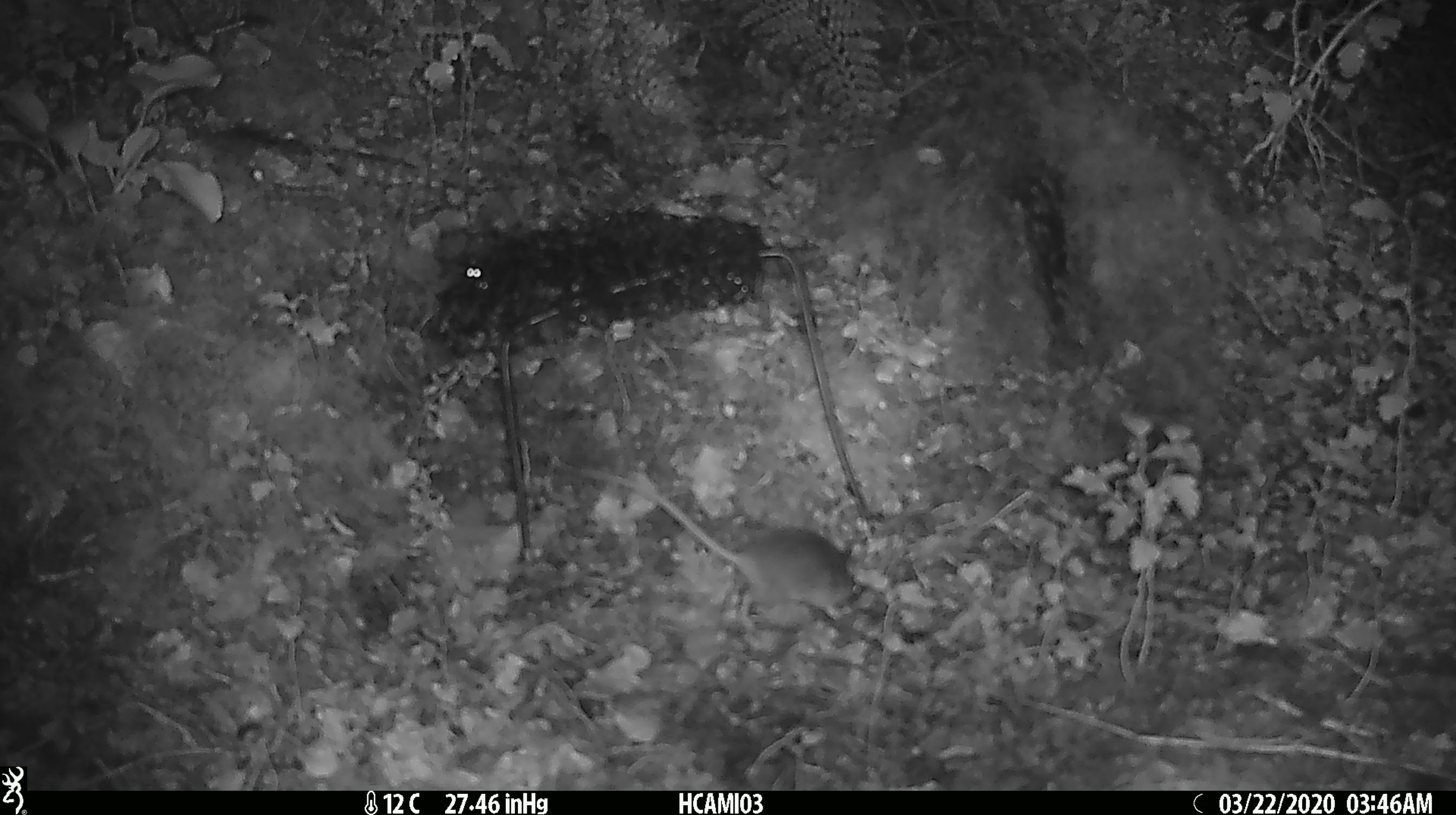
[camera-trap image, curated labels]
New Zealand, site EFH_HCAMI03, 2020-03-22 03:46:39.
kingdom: Animalia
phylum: Chordata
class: Mammalia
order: Rodentia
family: Muridae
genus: Mus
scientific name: Mus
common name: mouse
Mouse (Mus).